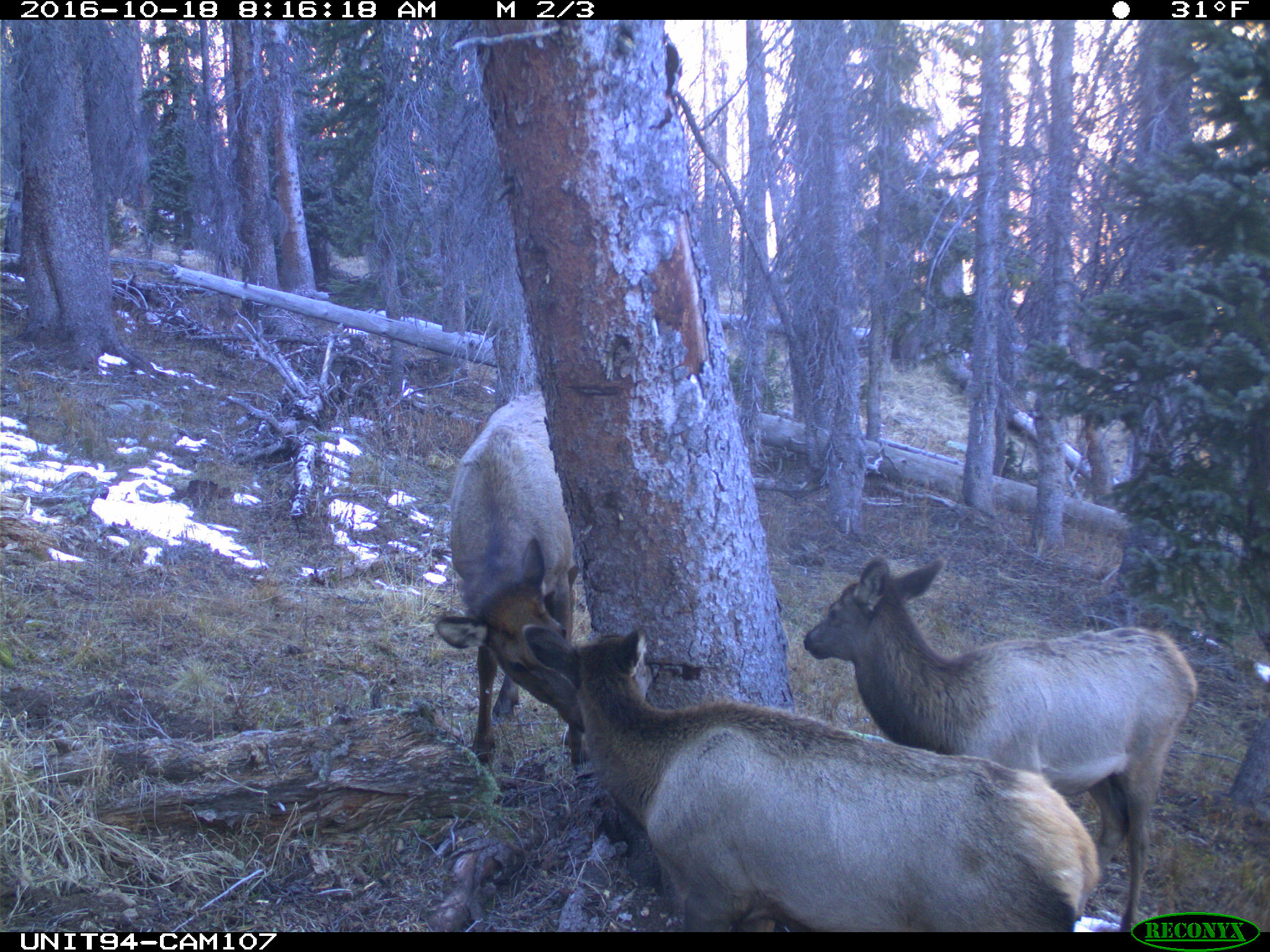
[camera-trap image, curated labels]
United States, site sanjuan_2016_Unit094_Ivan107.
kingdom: Animalia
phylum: Chordata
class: Mammalia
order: Artiodactyla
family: Cervidae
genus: Cervus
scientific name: Cervus elaphus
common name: red deer